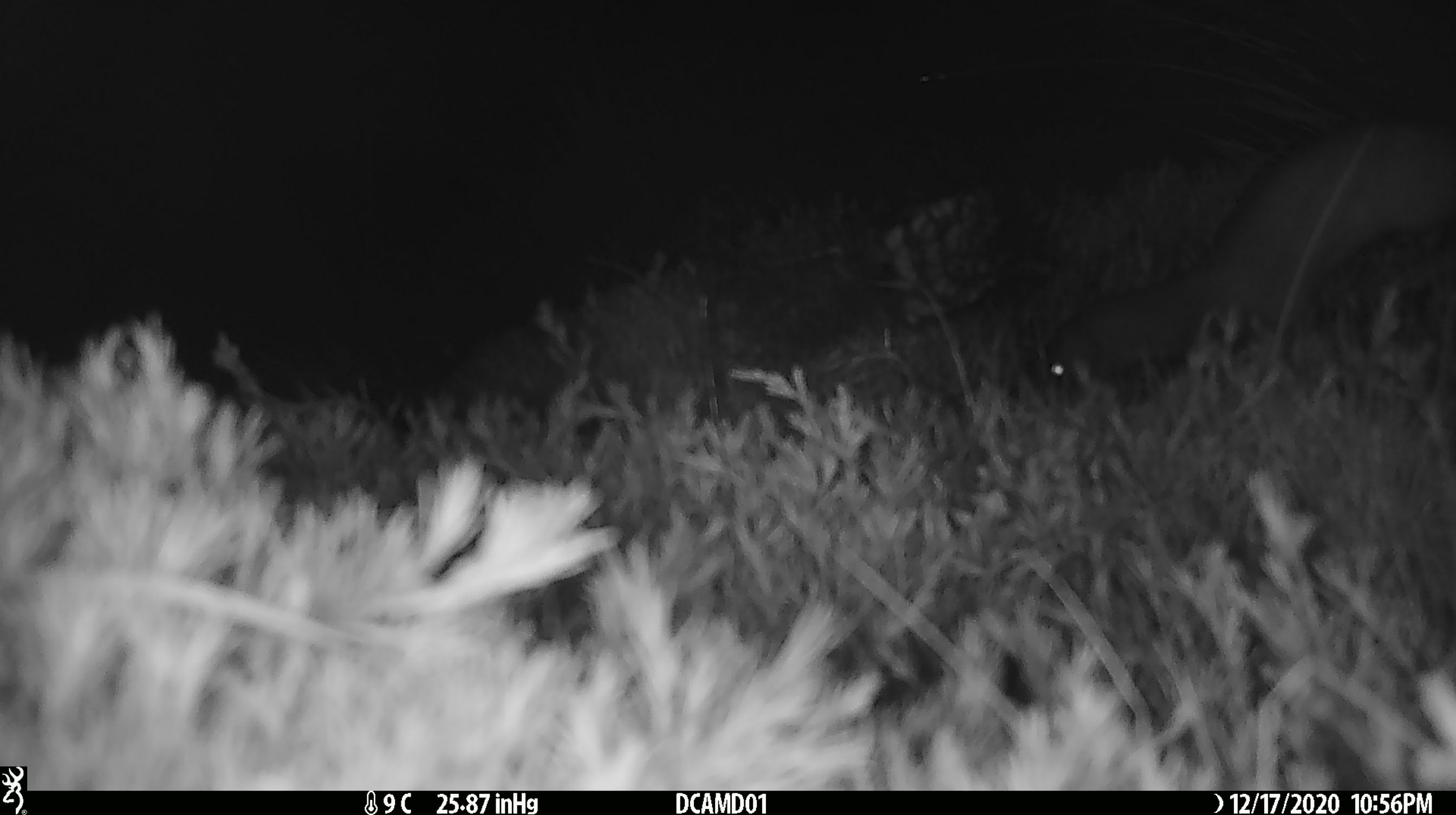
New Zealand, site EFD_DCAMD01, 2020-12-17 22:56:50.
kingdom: Animalia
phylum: Chordata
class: Mammalia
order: Carnivora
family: Mustelidae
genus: Mustela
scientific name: Mustela erminea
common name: stoat